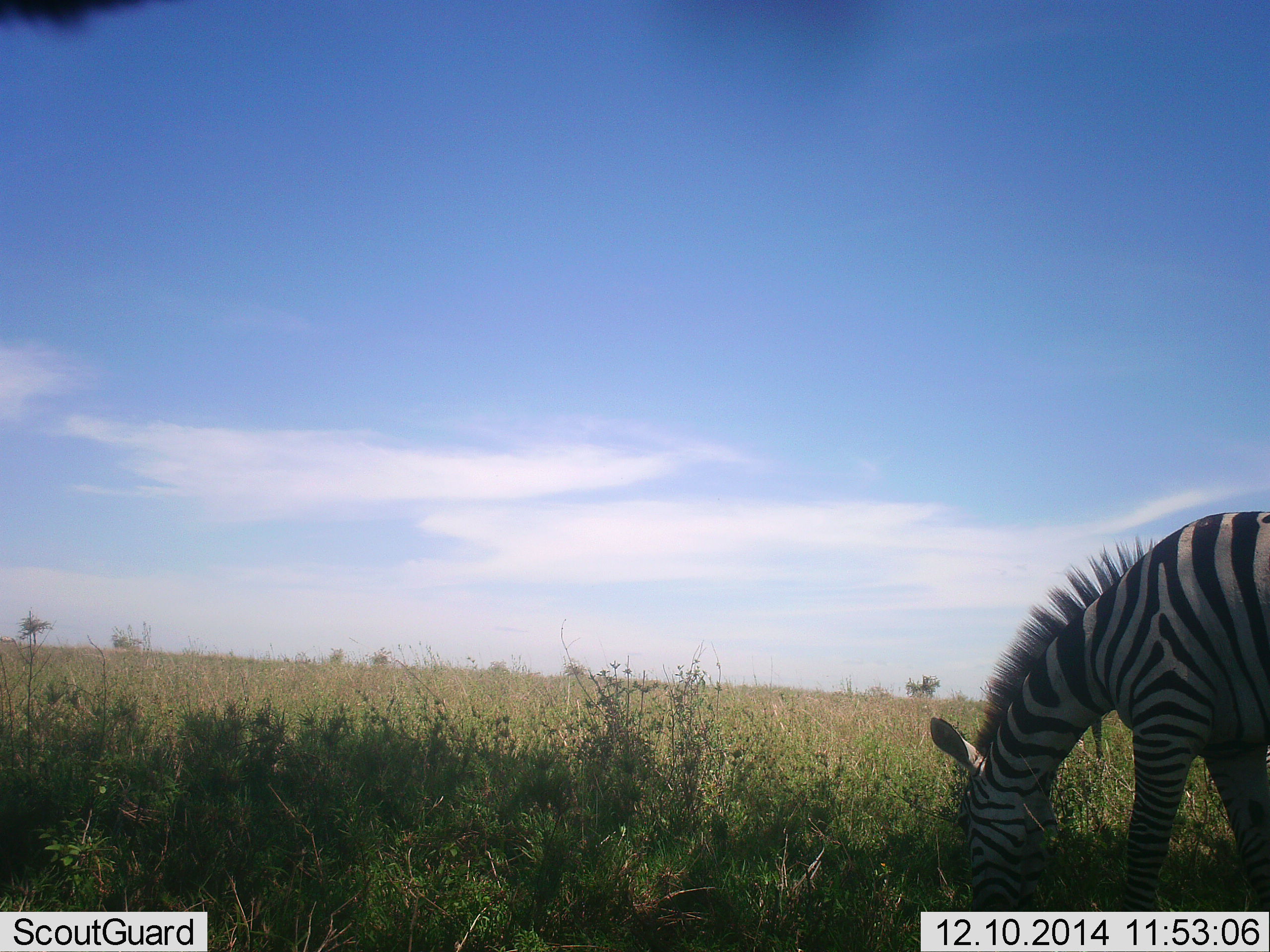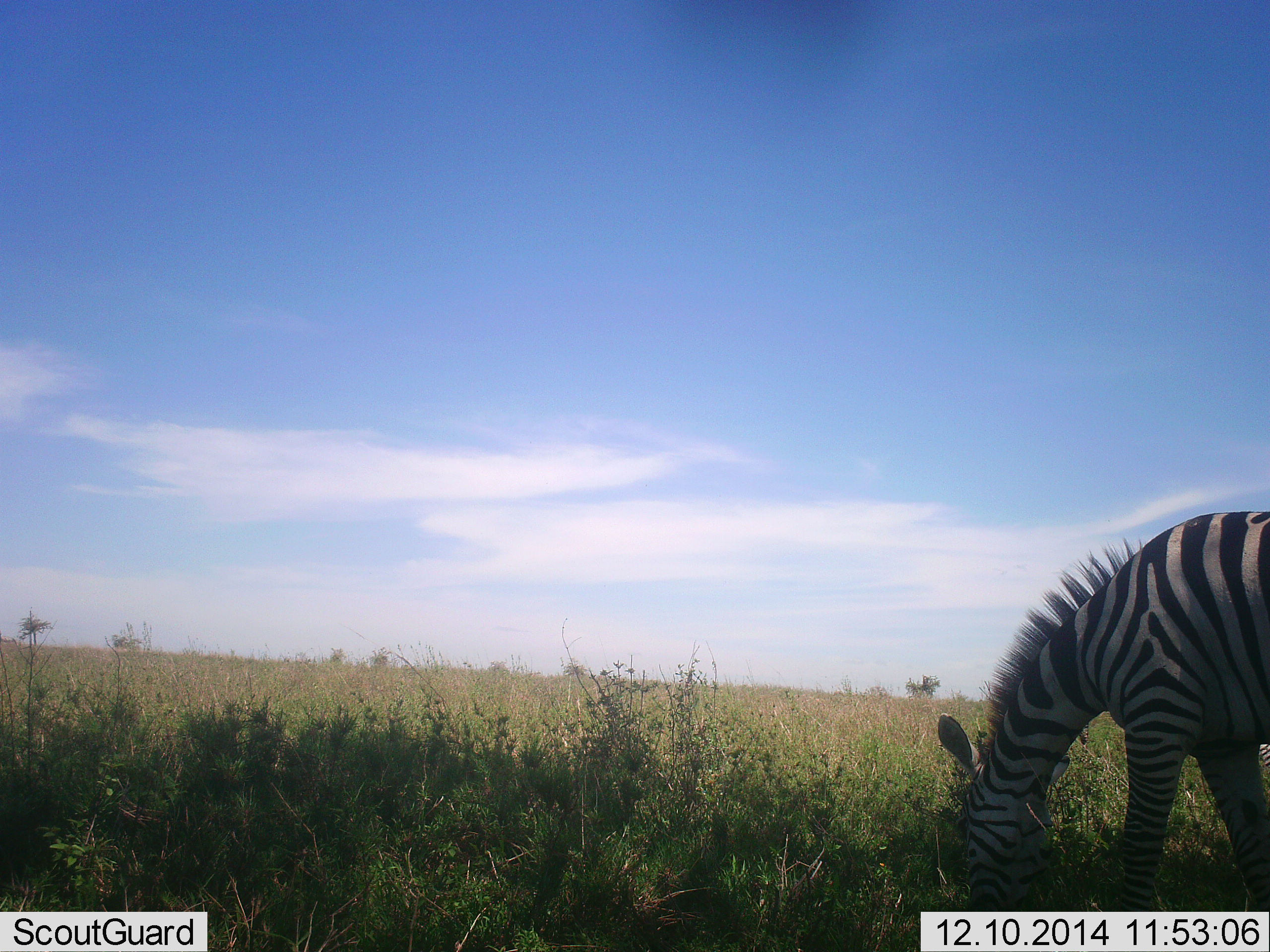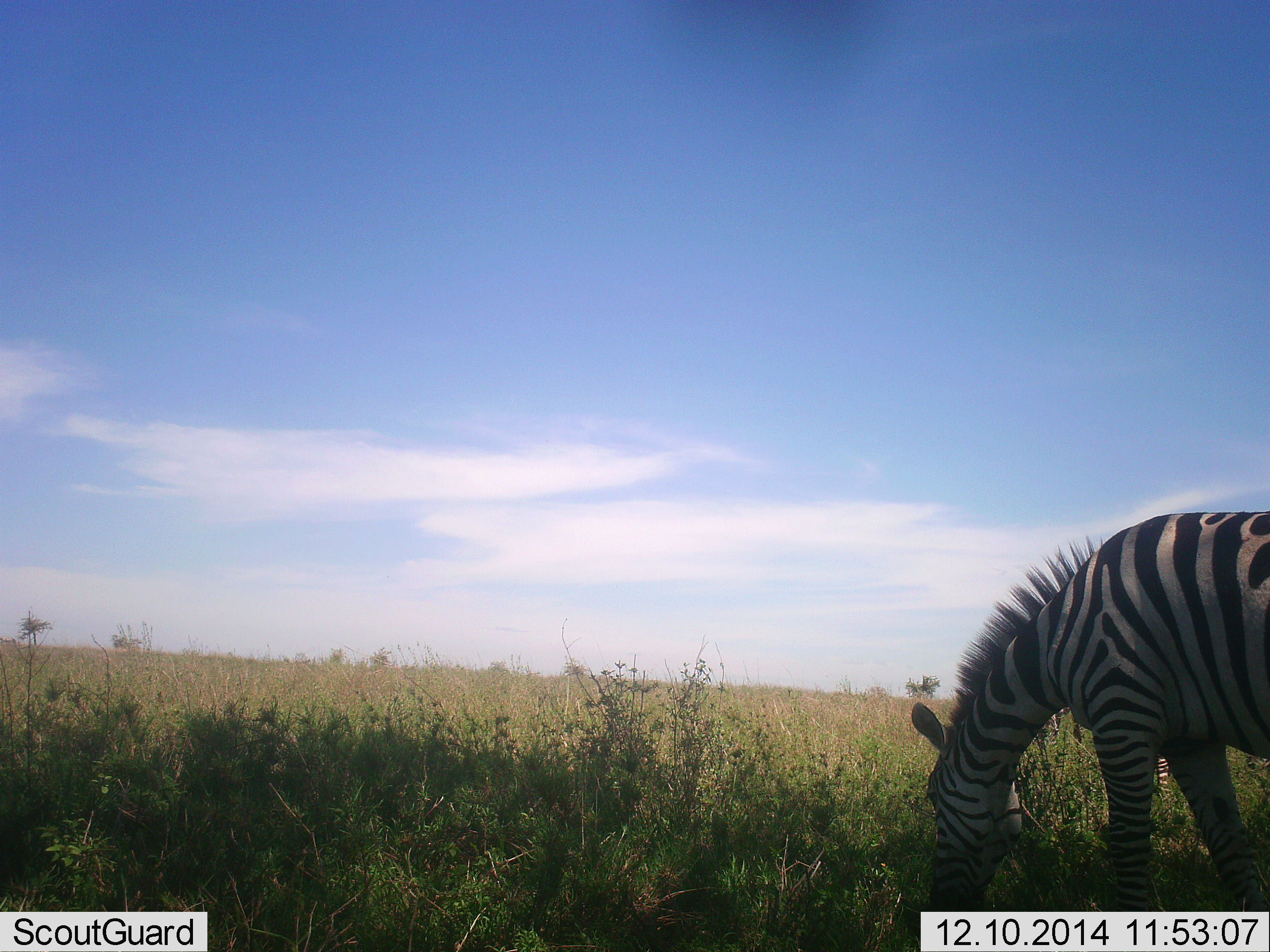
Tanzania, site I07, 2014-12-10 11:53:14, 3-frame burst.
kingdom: Animalia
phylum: Chordata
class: Mammalia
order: Perissodactyla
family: Equidae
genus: Equus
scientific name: Equus quagga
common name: plains zebra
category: zebra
Zebra (plains zebra) (Equus quagga), count 1. Behavior (volunteer vote fractions): standing 40%, resting 0%, moving 0%, interacting 10%. Young present (vote fraction): 0%. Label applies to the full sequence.